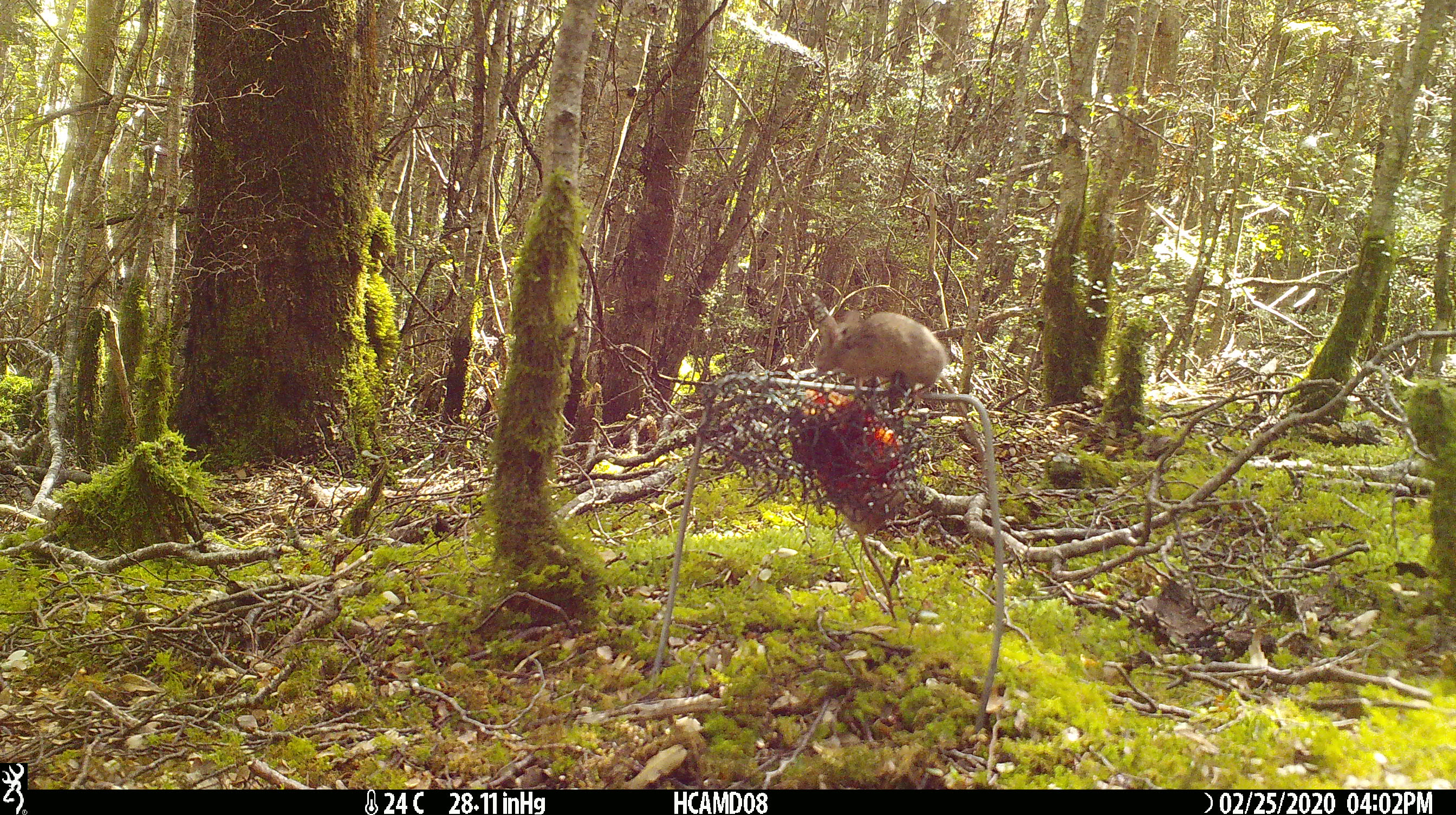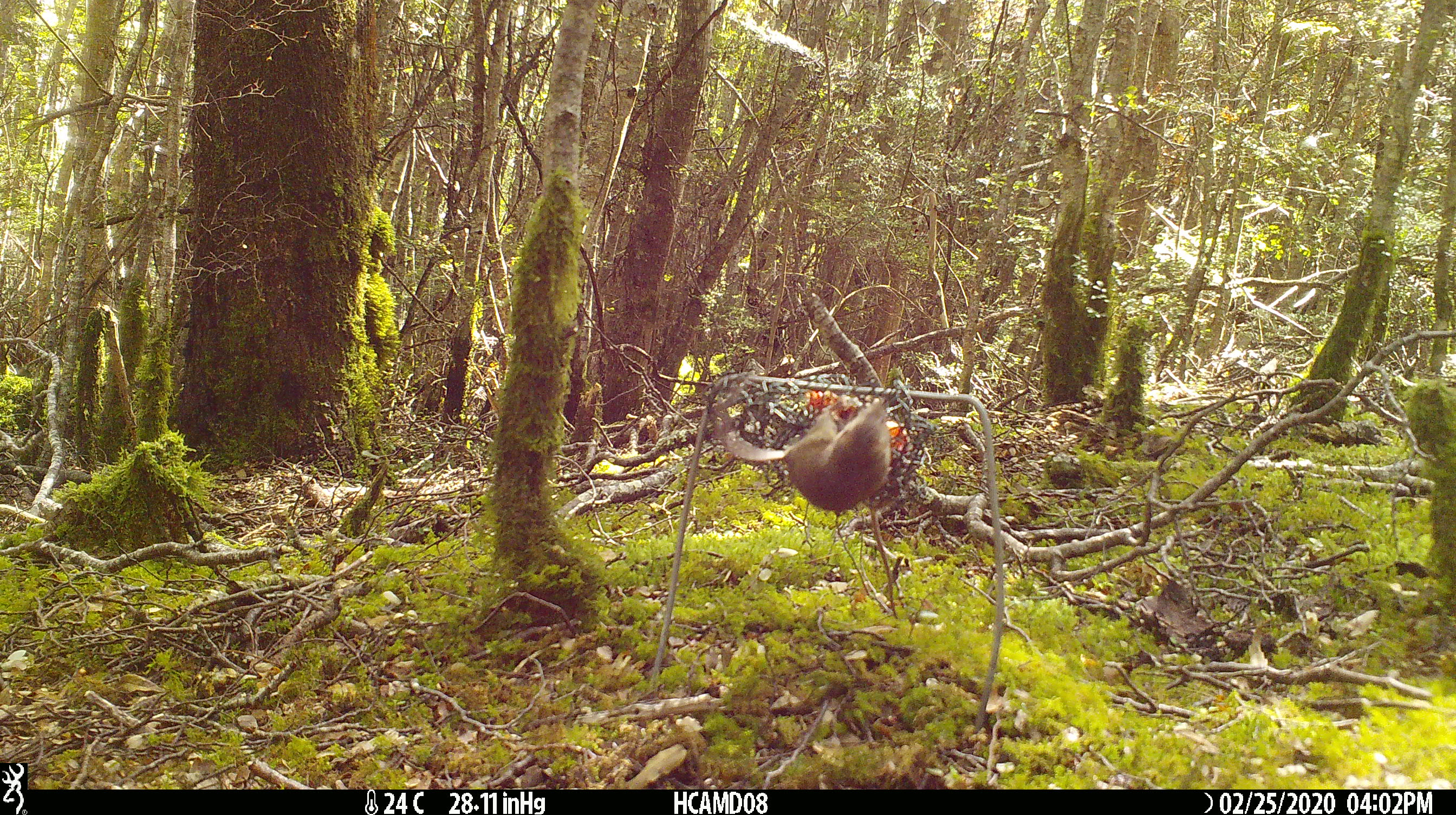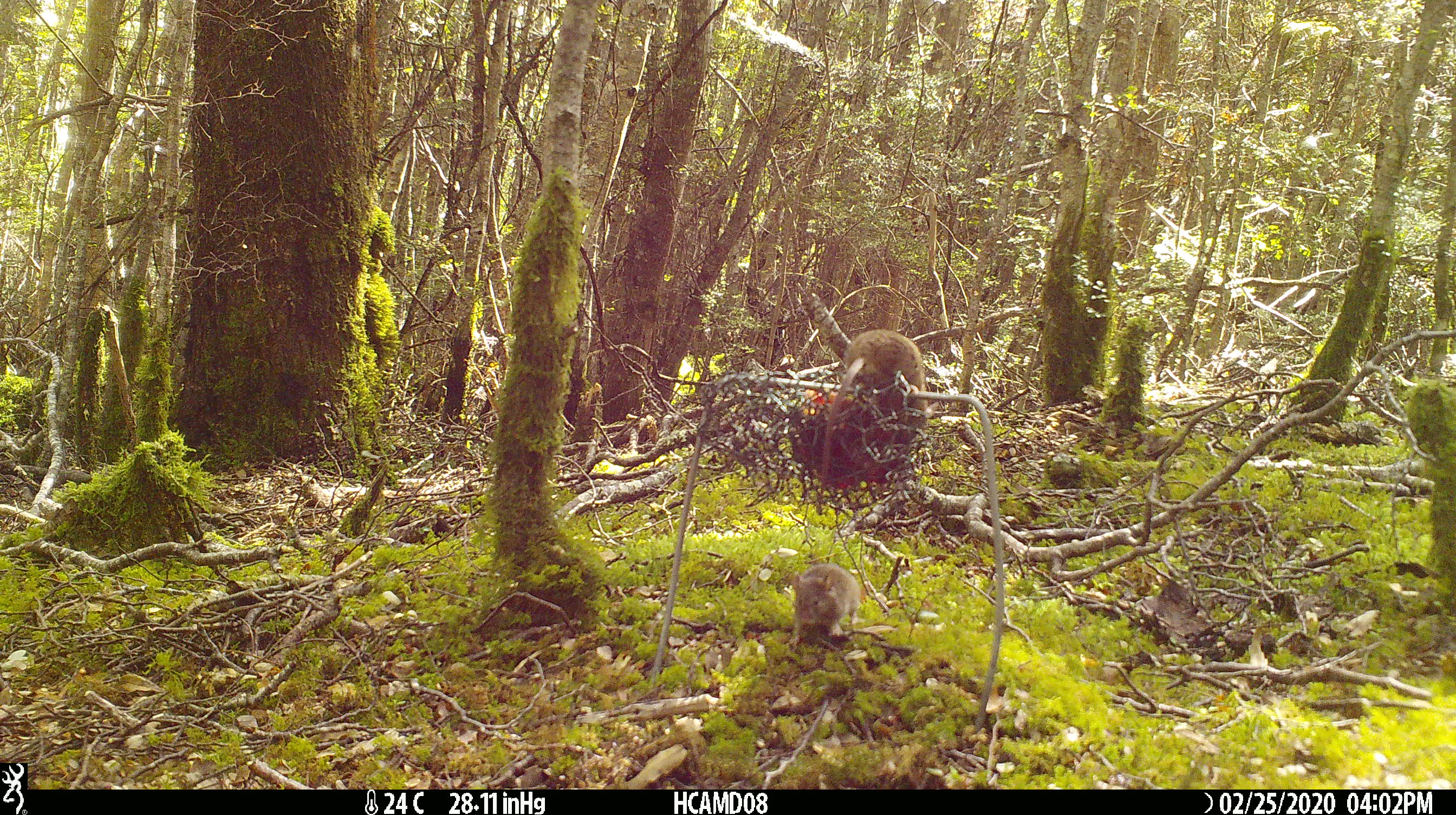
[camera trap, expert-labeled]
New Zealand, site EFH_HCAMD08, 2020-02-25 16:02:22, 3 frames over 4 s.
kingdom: Animalia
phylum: Chordata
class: Mammalia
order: Rodentia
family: Muridae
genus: Mus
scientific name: Mus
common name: mouse